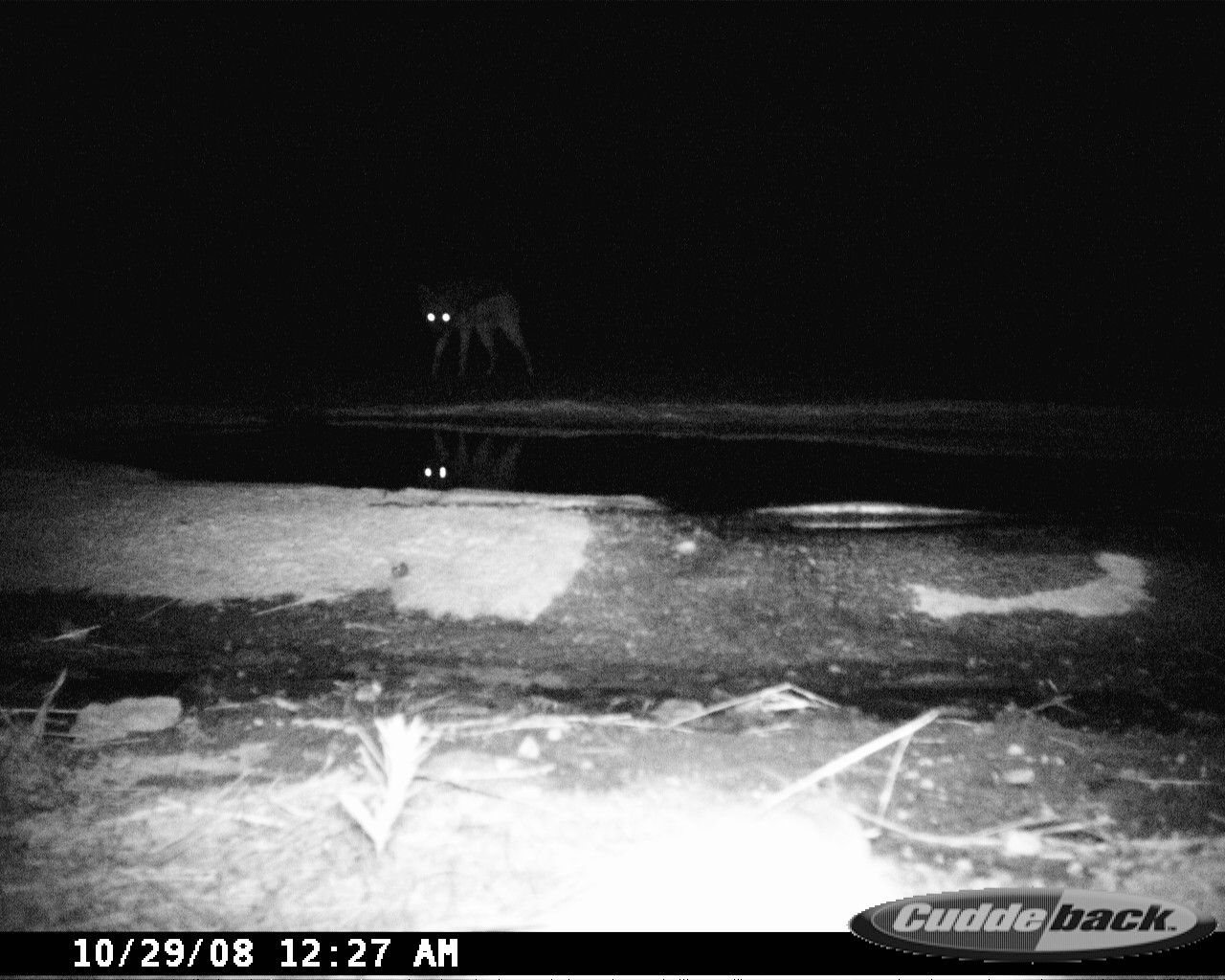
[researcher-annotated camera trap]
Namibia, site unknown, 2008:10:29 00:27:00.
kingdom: Animalia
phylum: Chordata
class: Mammalia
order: Carnivora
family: Canidae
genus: Lupulella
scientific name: Lupulella mesomelas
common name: black-backed jackal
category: canis mesomelas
Canis mesomelas (black-backed jackal) (Lupulella mesomelas).